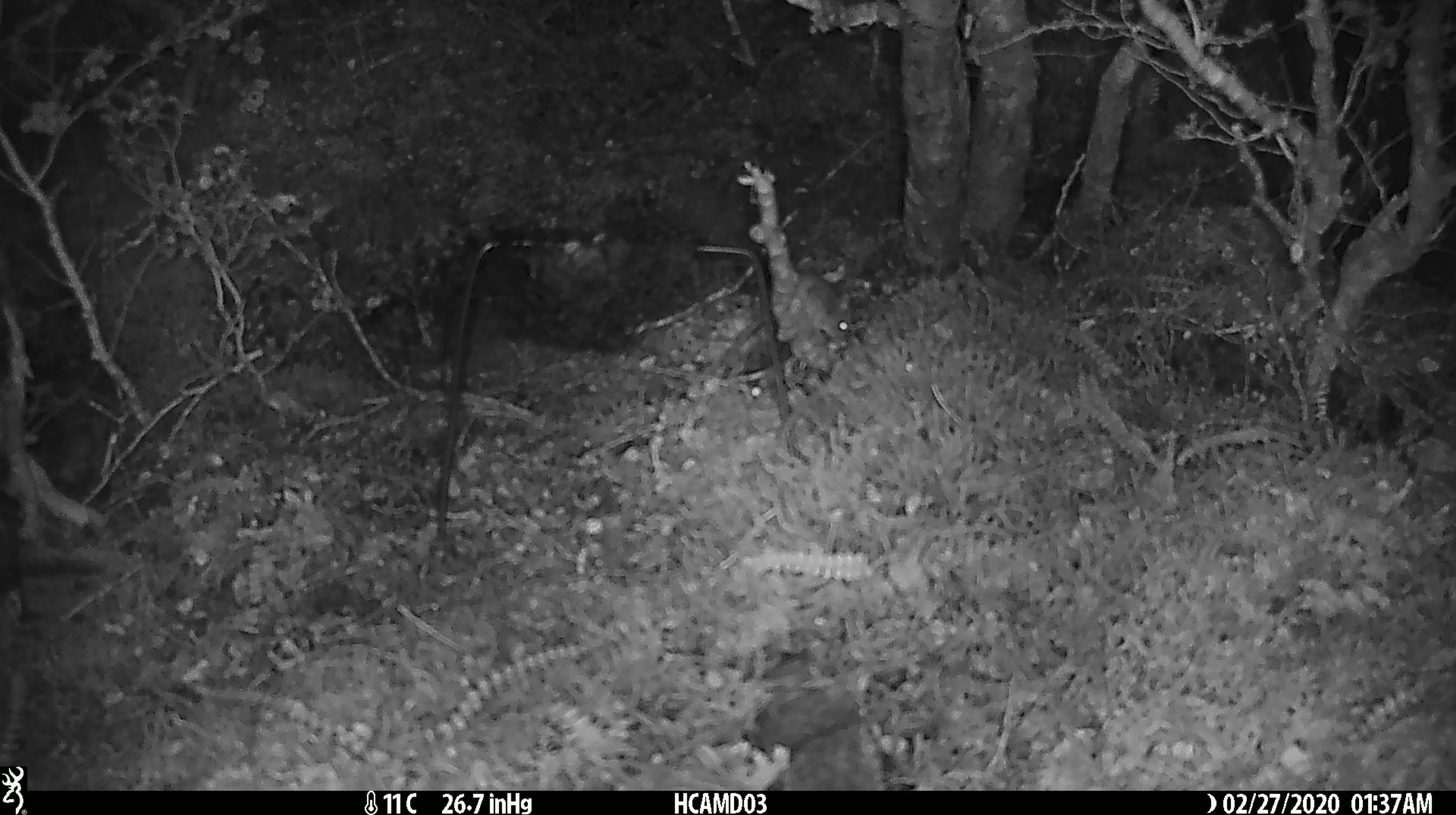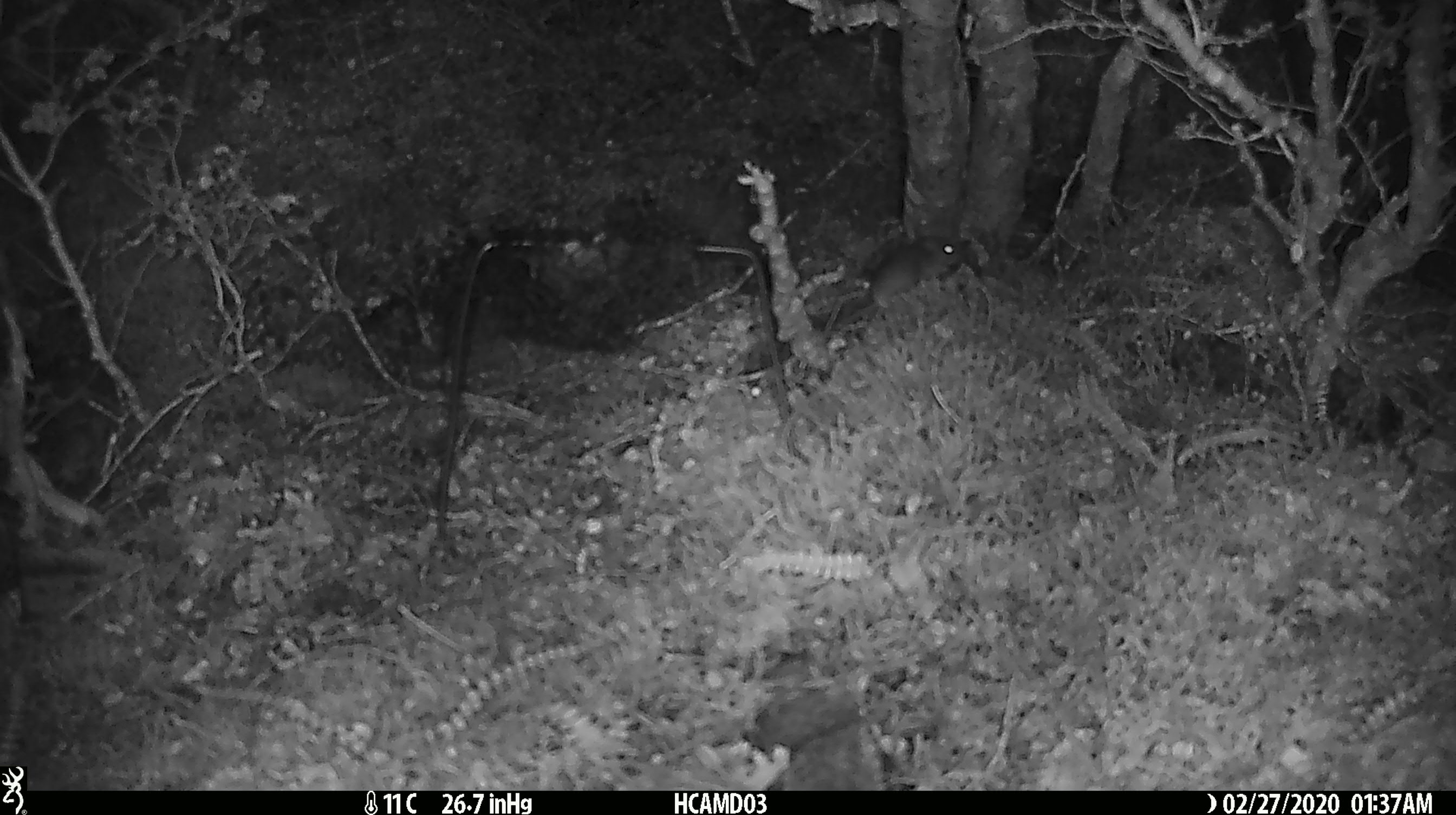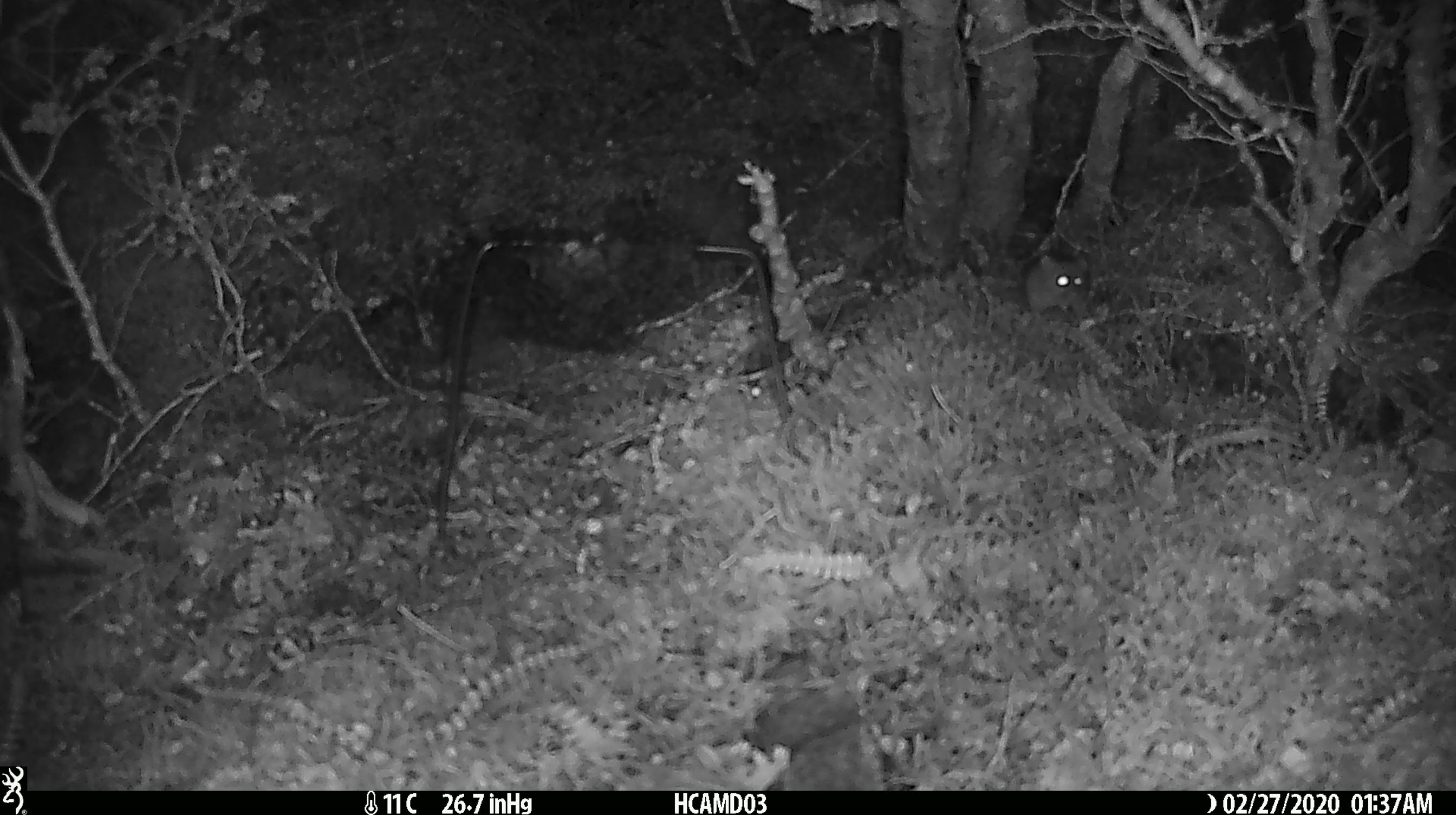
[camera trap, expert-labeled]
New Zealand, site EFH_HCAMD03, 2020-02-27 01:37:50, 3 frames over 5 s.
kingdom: Animalia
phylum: Chordata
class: Mammalia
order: Rodentia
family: Muridae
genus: Mus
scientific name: Mus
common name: mouse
Mouse (Mus).